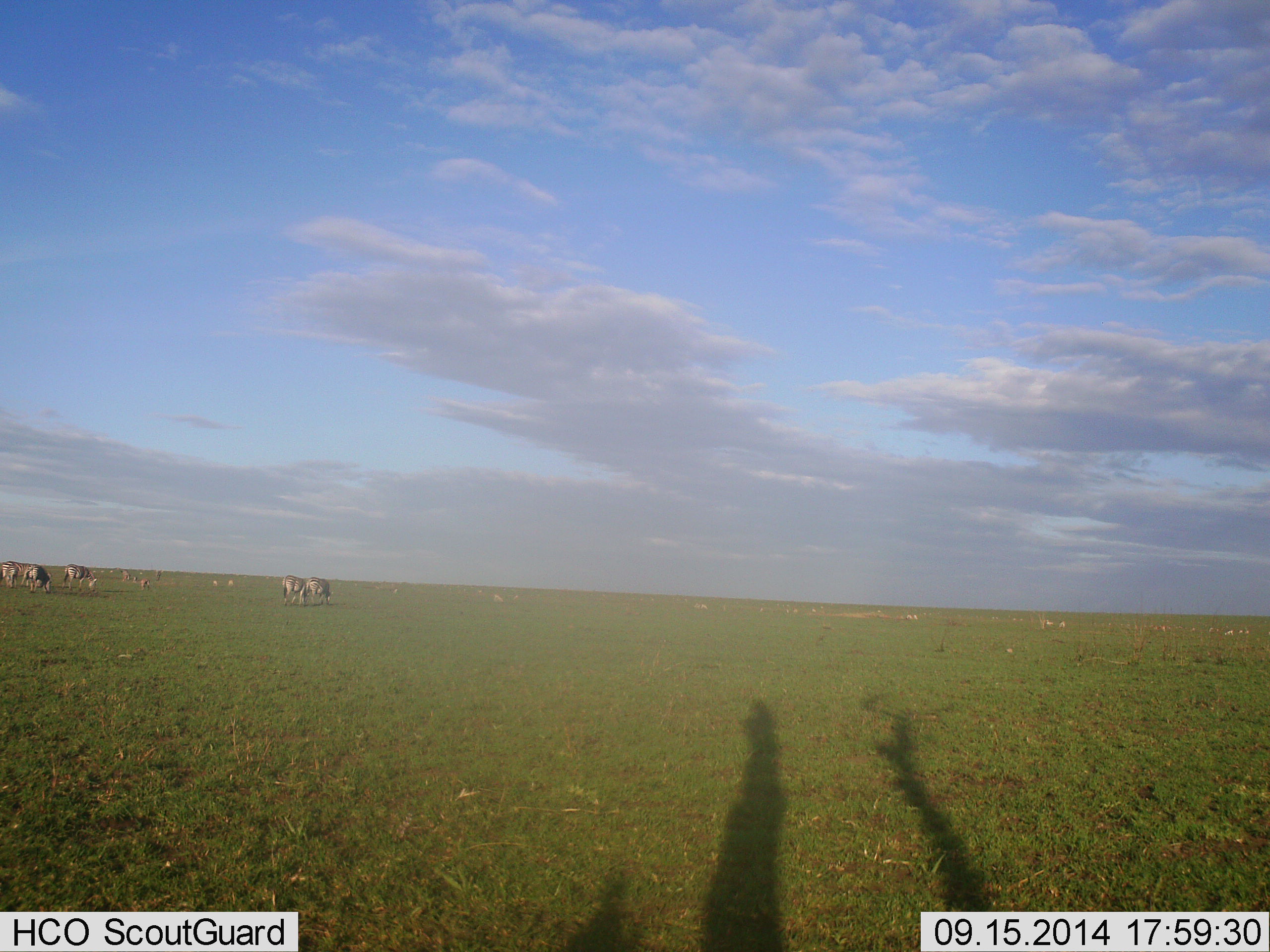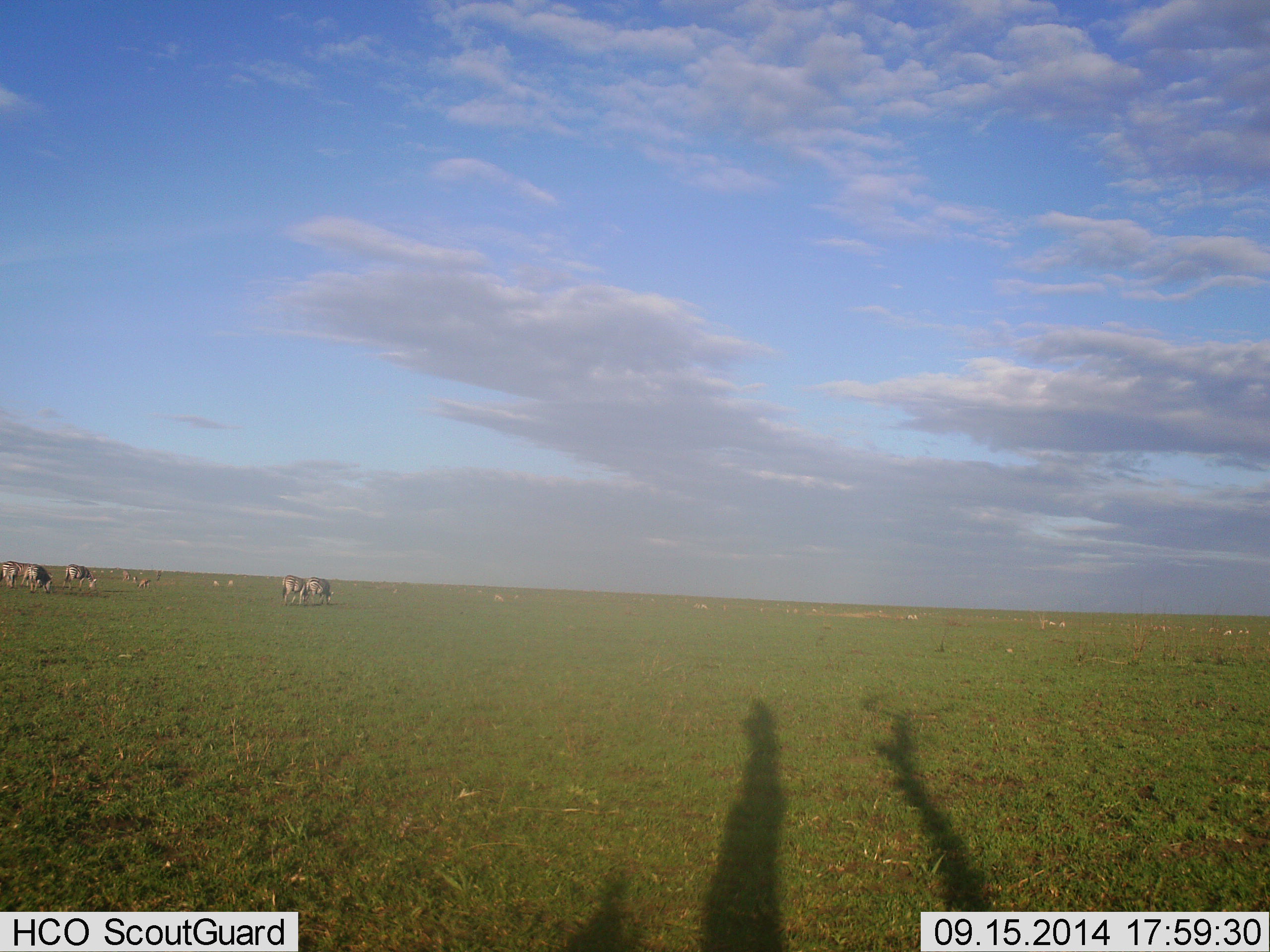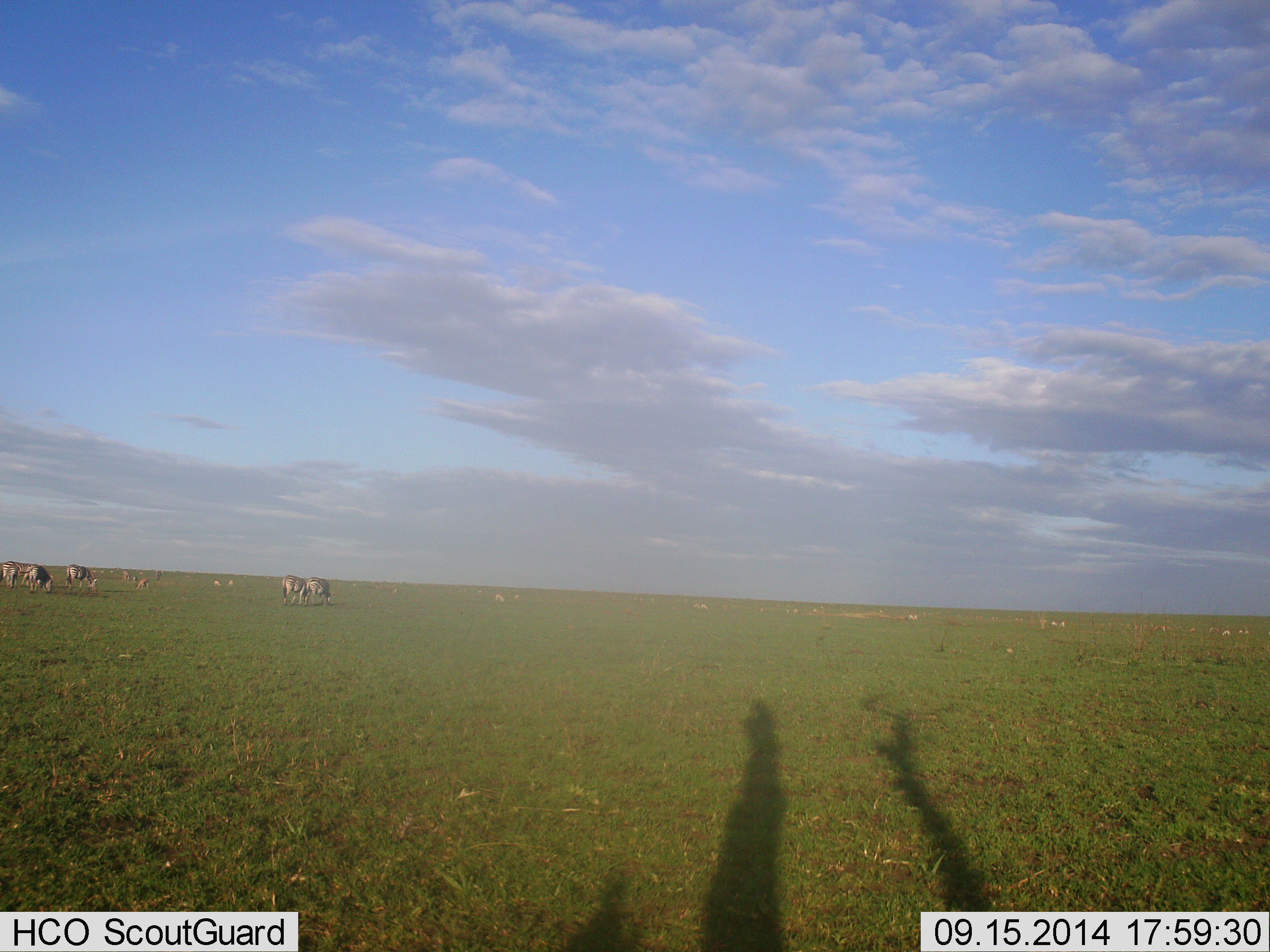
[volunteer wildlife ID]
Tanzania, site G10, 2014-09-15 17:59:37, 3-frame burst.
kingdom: Animalia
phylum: Chordata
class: Mammalia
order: Artiodactyla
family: Bovidae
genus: Connochaetes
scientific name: Connochaetes taurinus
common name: blue wildebeest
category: wildebeest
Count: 11-50.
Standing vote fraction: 50%.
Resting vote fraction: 0%.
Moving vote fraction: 10%.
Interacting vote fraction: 0%.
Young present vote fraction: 0%.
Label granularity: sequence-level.